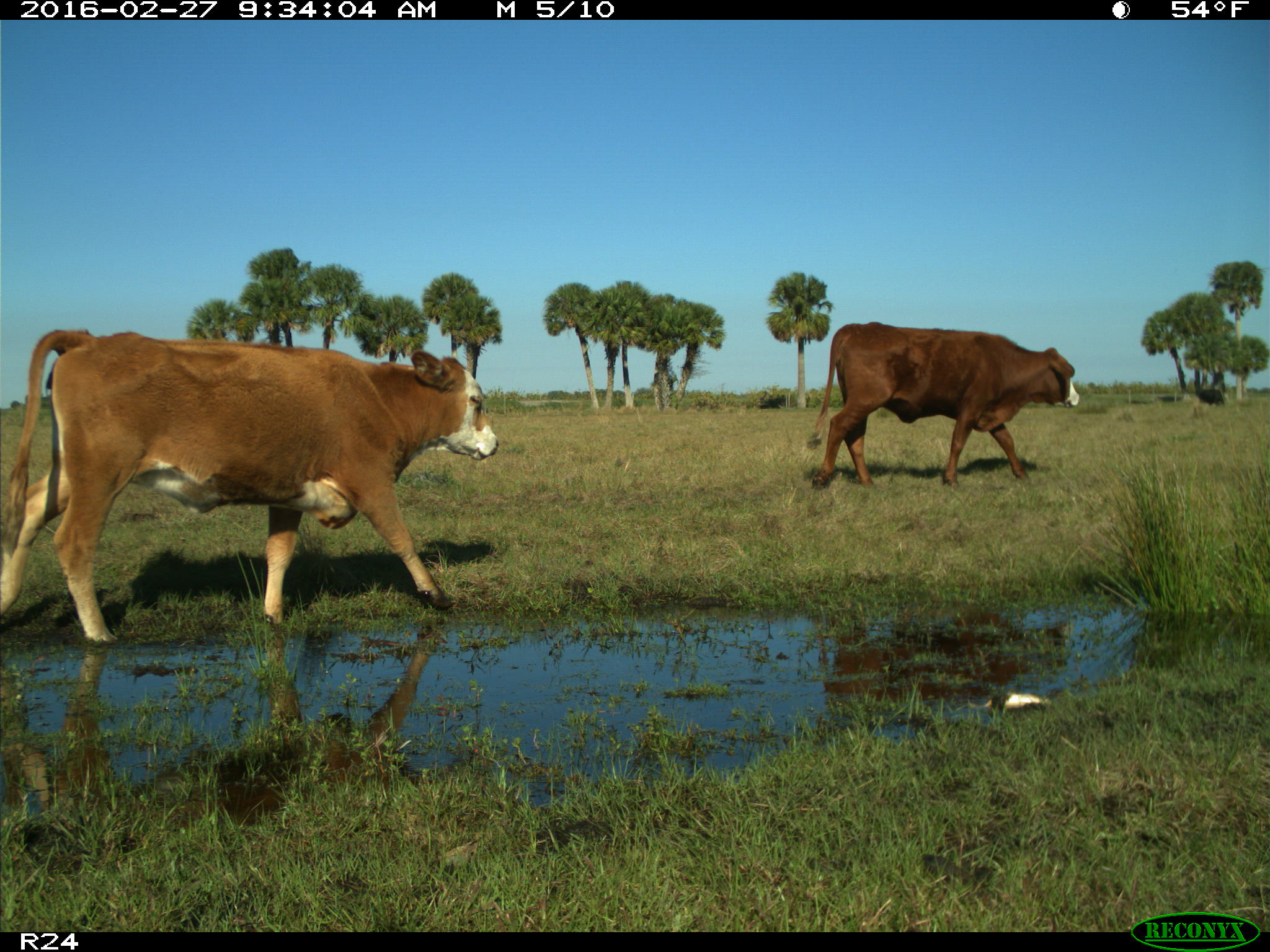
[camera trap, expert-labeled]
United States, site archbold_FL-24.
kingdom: Animalia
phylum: Chordata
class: Mammalia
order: Artiodactyla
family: Bovidae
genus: Bos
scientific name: Bos taurus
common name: domestic cow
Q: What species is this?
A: Bos taurus (domestic cow).